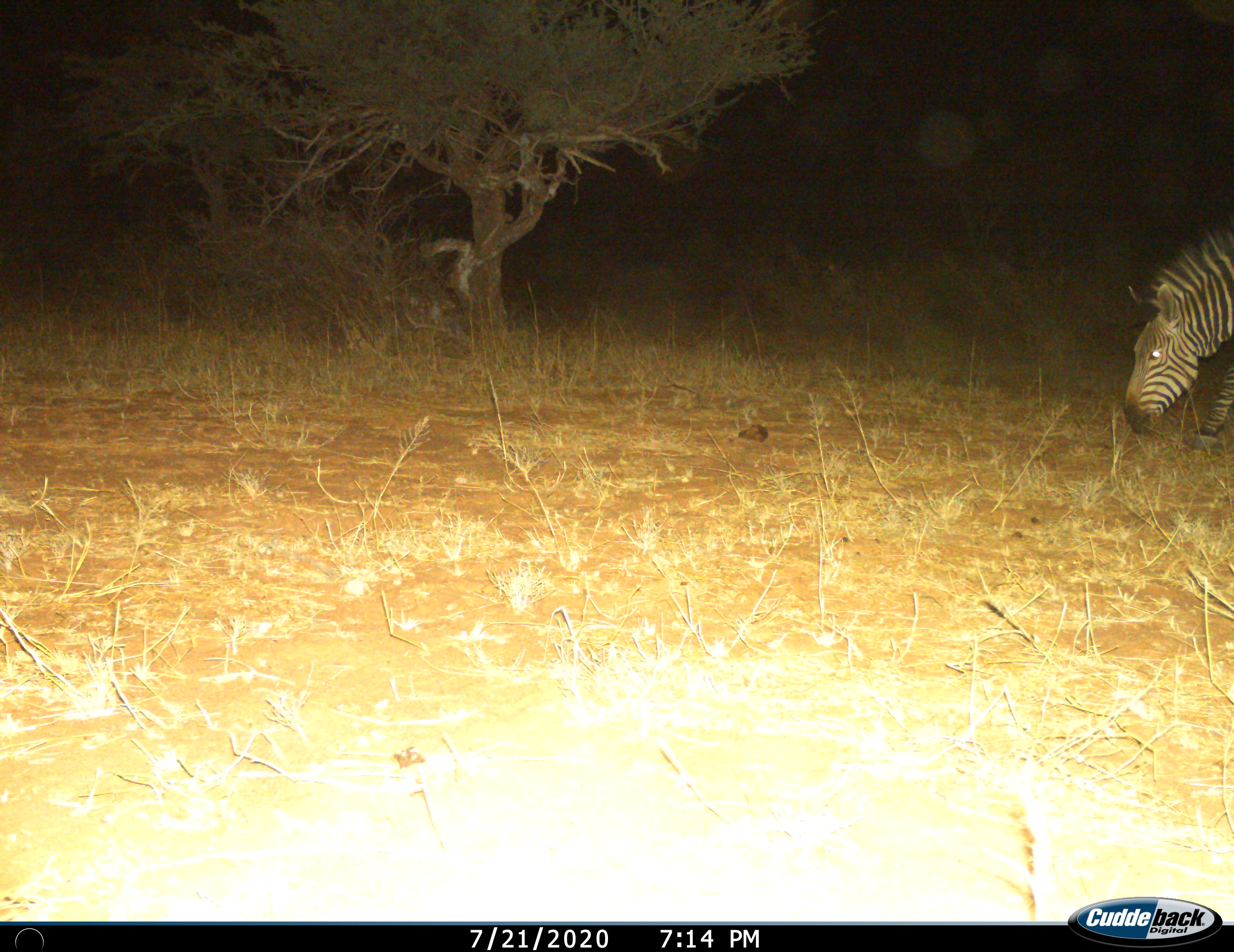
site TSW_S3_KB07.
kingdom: Animalia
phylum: Chordata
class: Mammalia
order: Perissodactyla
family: Equidae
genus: Equus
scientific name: Equus zebra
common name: mountain zebra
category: zebramountain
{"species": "zebramountain (mountain zebra) (Equus zebra)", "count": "1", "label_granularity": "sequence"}